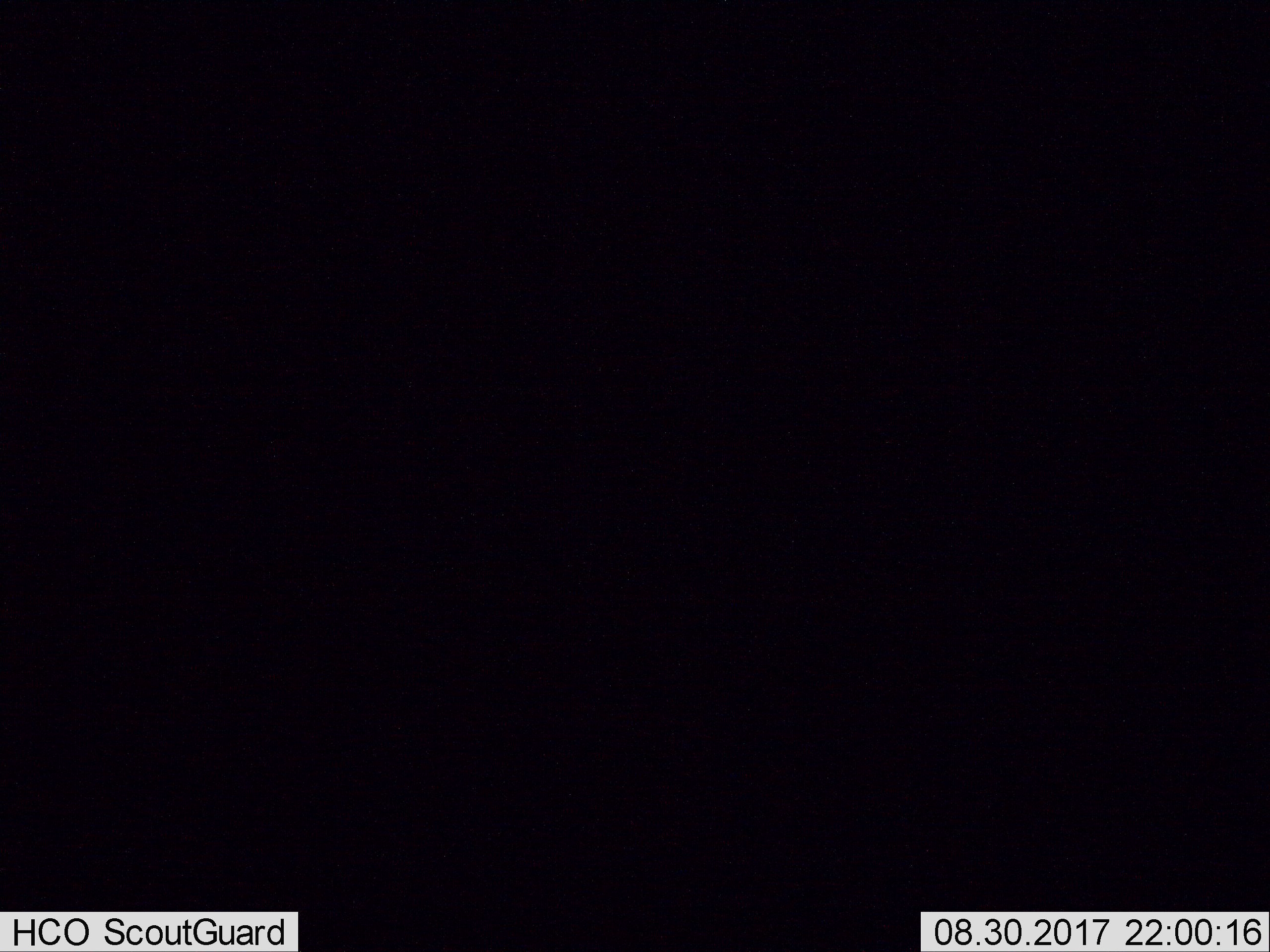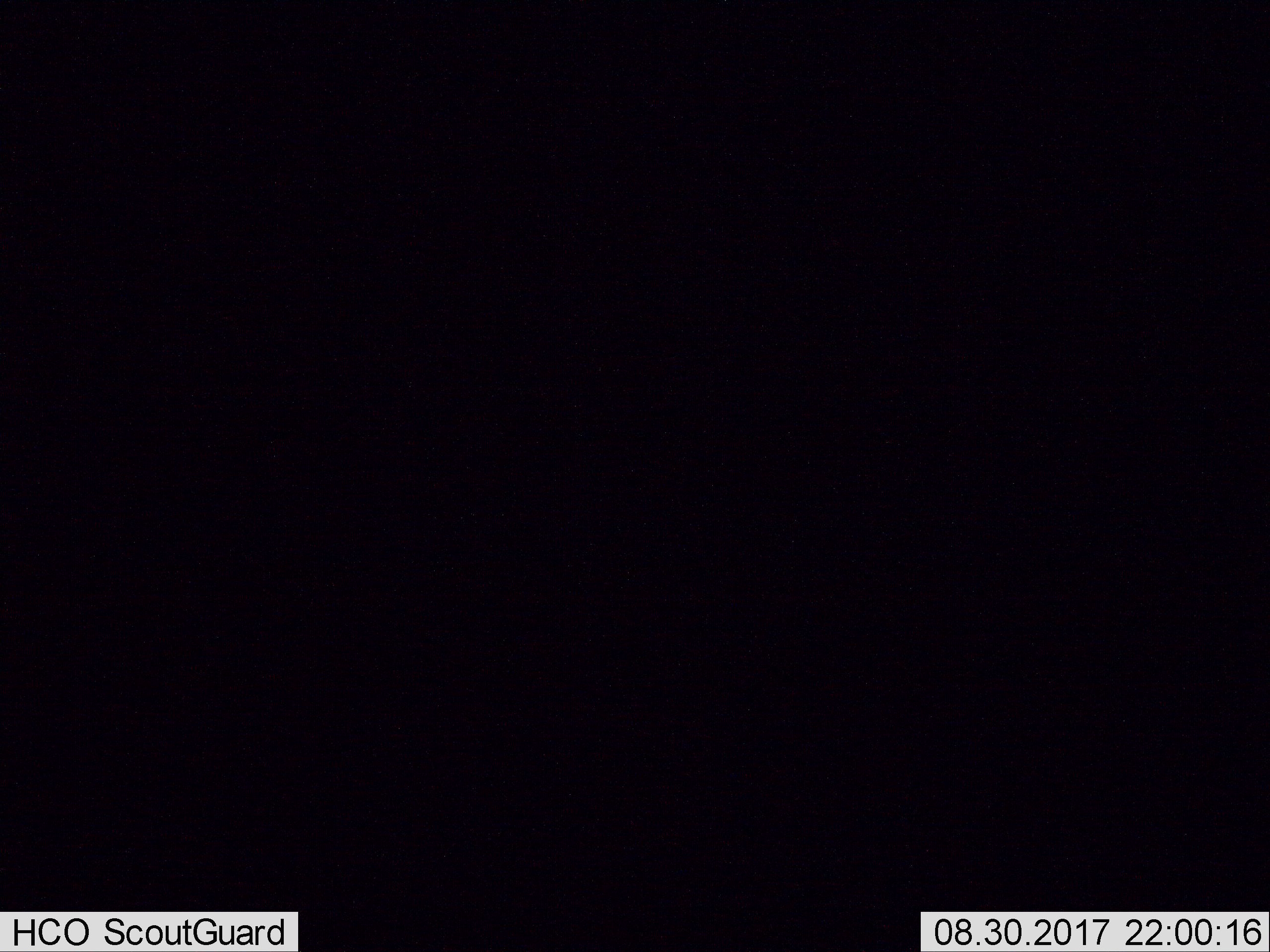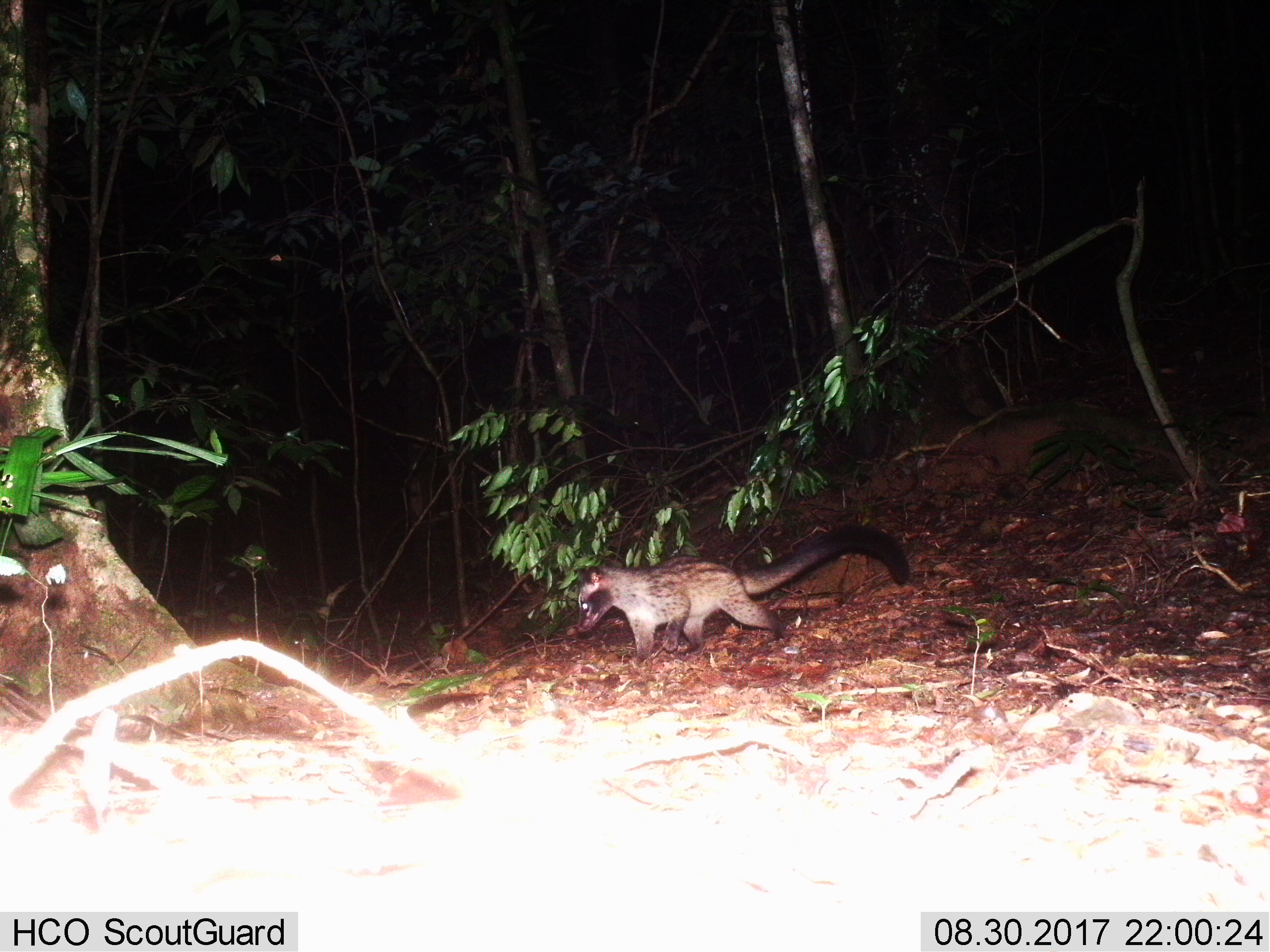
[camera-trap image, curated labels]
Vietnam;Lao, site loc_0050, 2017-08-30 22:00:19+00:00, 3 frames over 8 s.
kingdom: Animalia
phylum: Chordata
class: Mammalia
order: Carnivora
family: Viverridae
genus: Paradoxurus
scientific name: Paradoxurus hermaphroditus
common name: common palm civet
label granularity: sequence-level